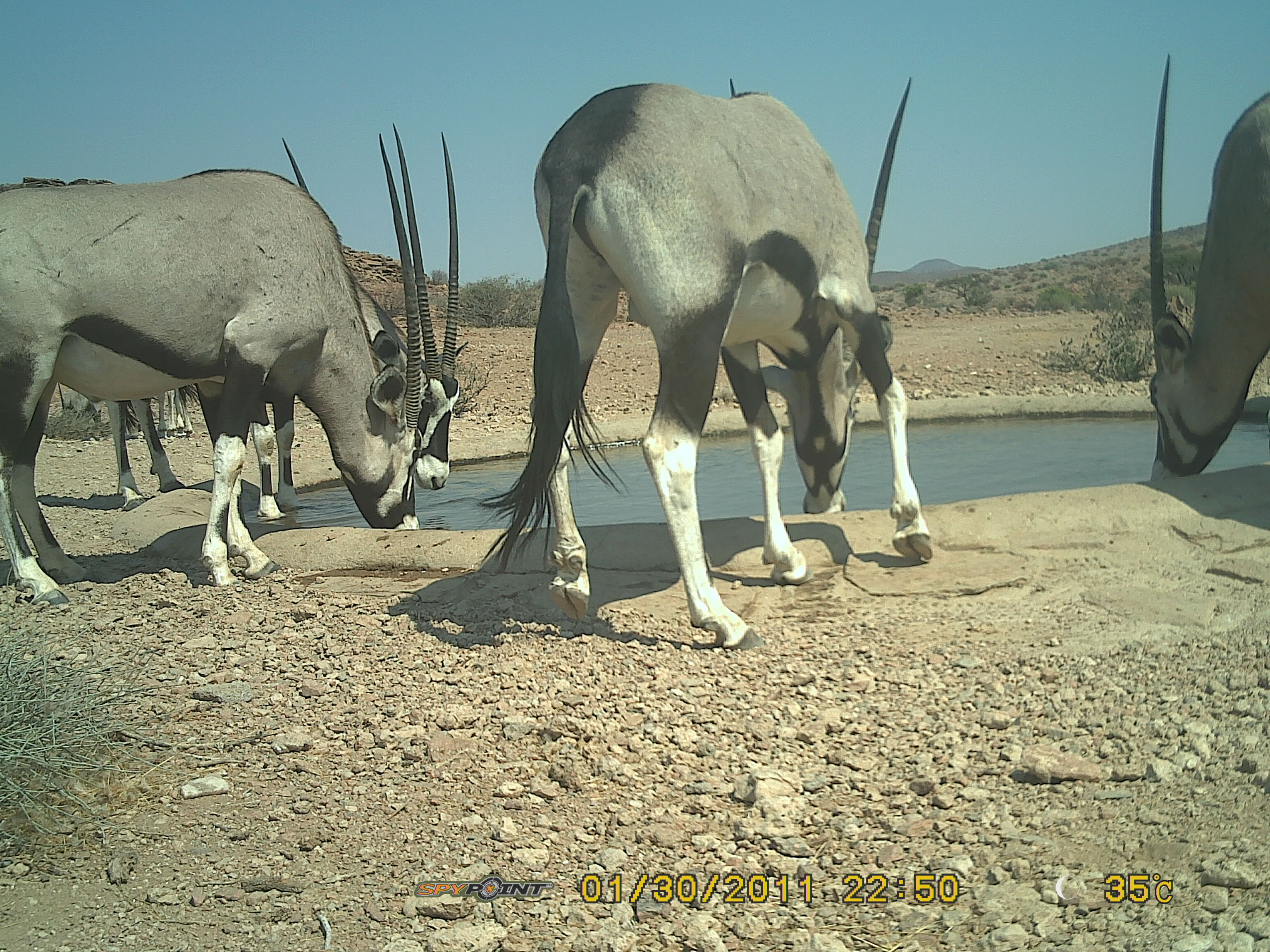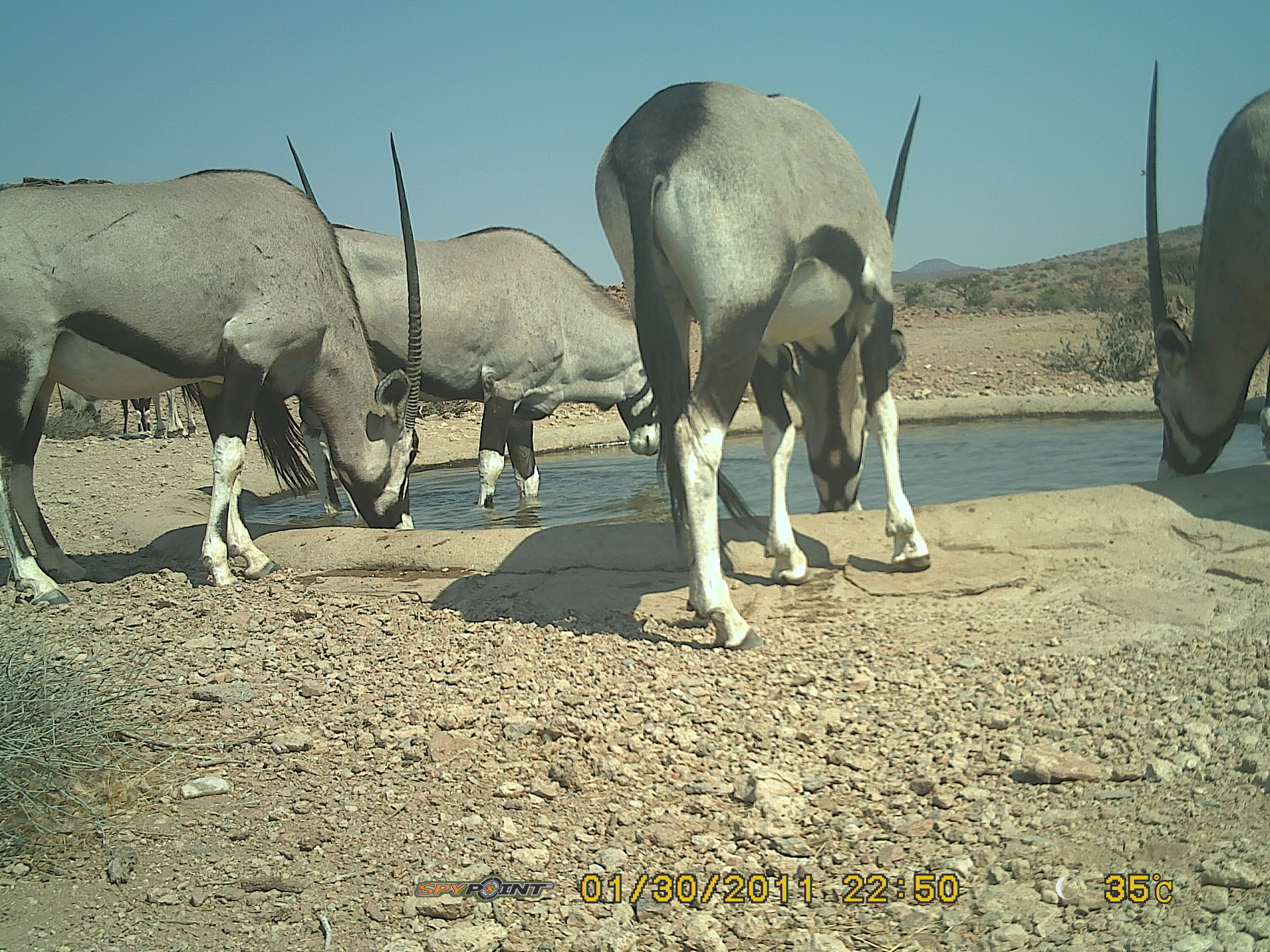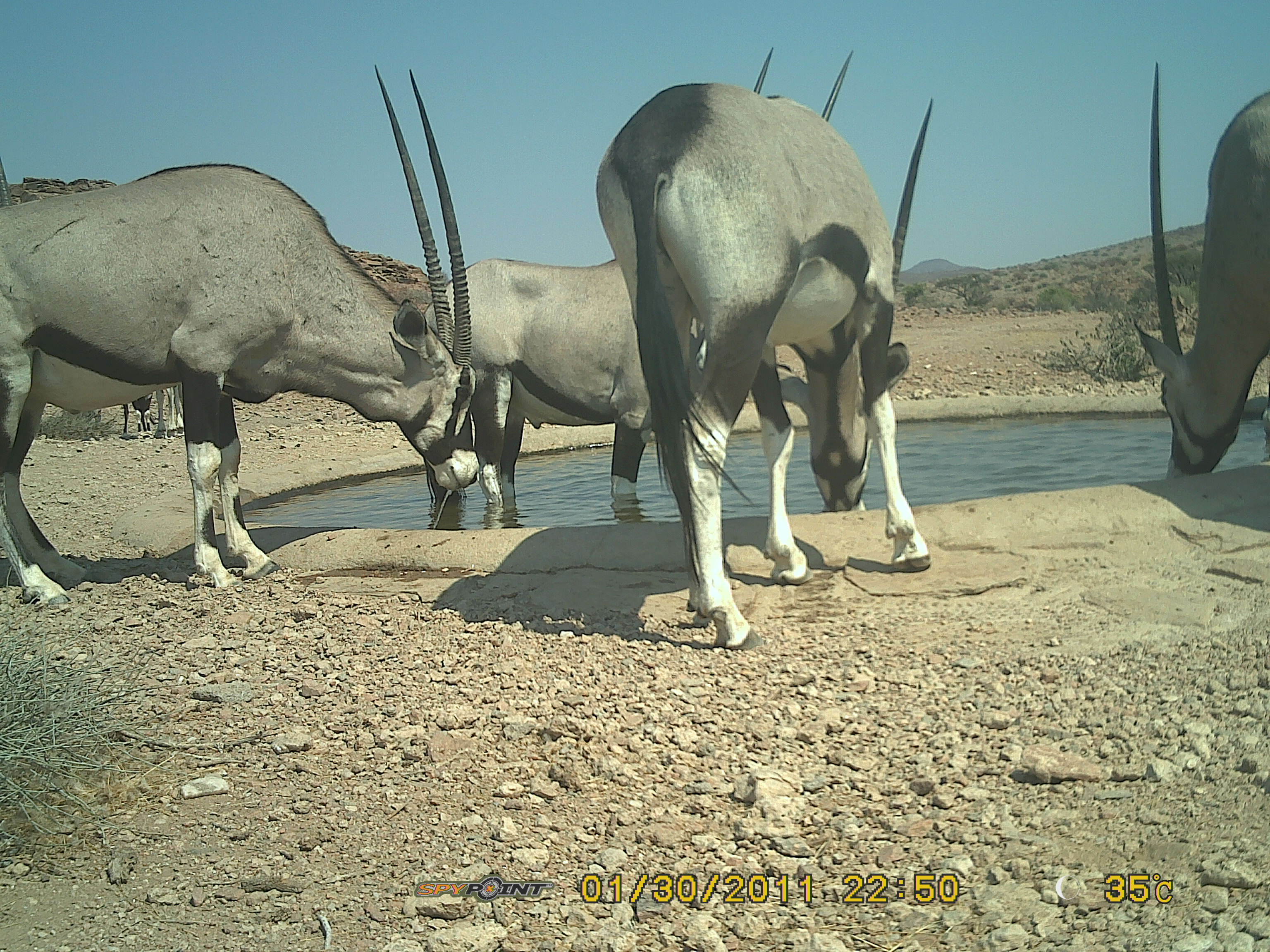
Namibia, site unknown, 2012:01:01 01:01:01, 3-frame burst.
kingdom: Animalia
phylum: Chordata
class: Mammalia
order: Artiodactyla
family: Bovidae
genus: Oryx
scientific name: Oryx gazella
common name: gemsbok